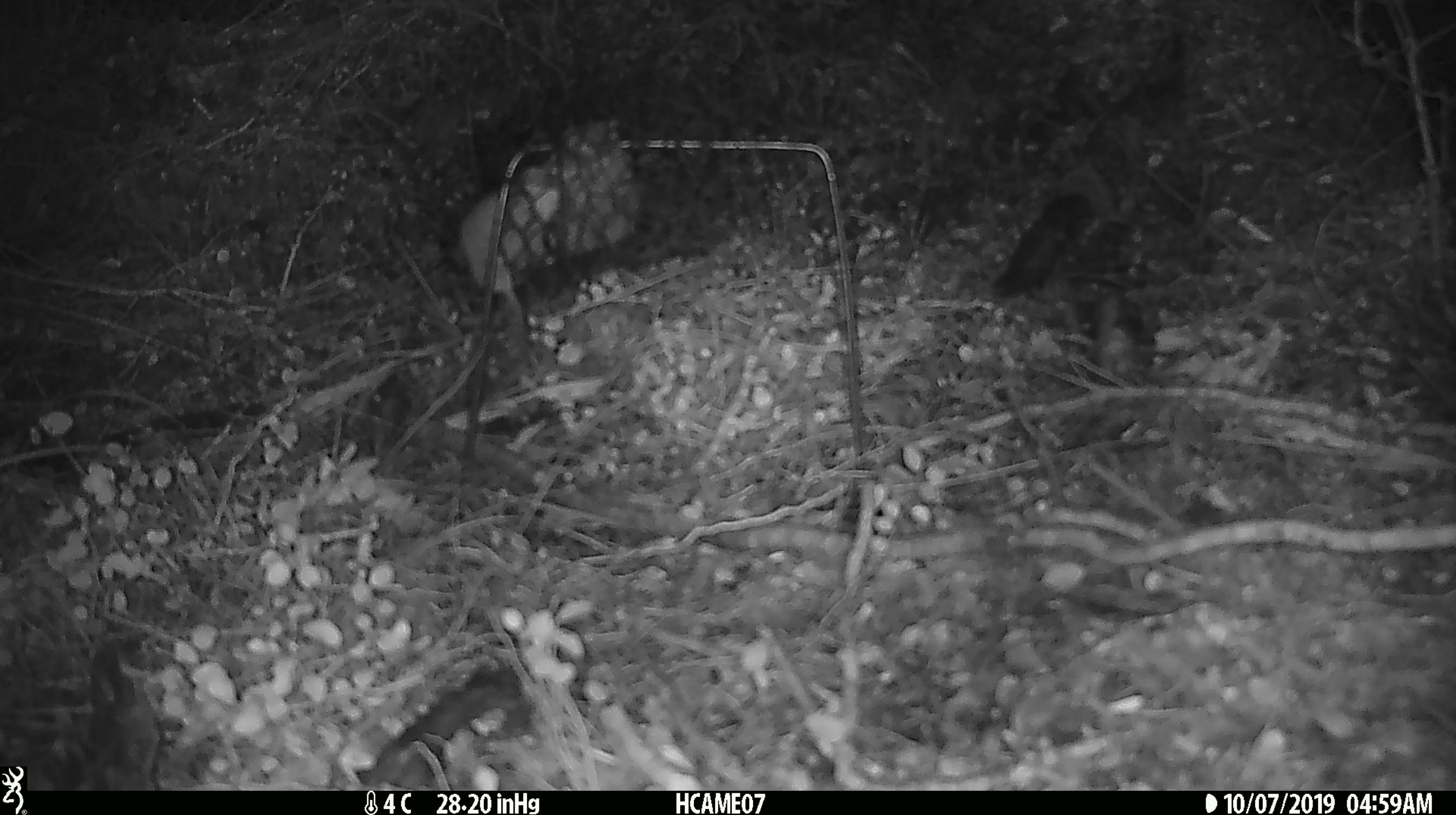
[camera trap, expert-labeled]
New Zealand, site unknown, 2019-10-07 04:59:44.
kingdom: Animalia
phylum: Chordata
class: Mammalia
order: Rodentia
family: Muridae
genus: Mus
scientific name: Mus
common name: mouse